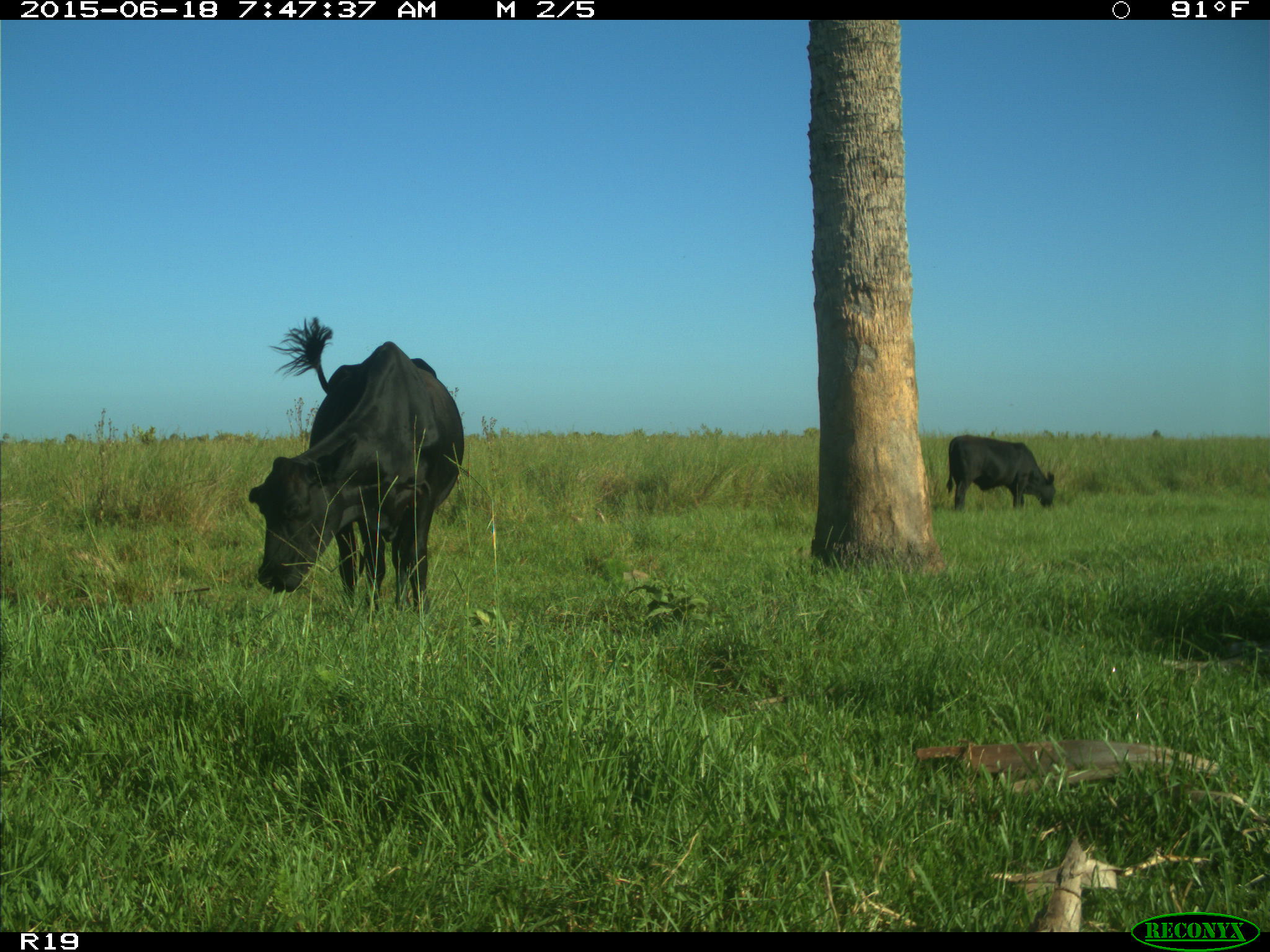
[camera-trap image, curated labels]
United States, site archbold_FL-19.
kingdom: Animalia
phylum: Chordata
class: Mammalia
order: Artiodactyla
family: Bovidae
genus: Bos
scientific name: Bos taurus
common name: domestic cow